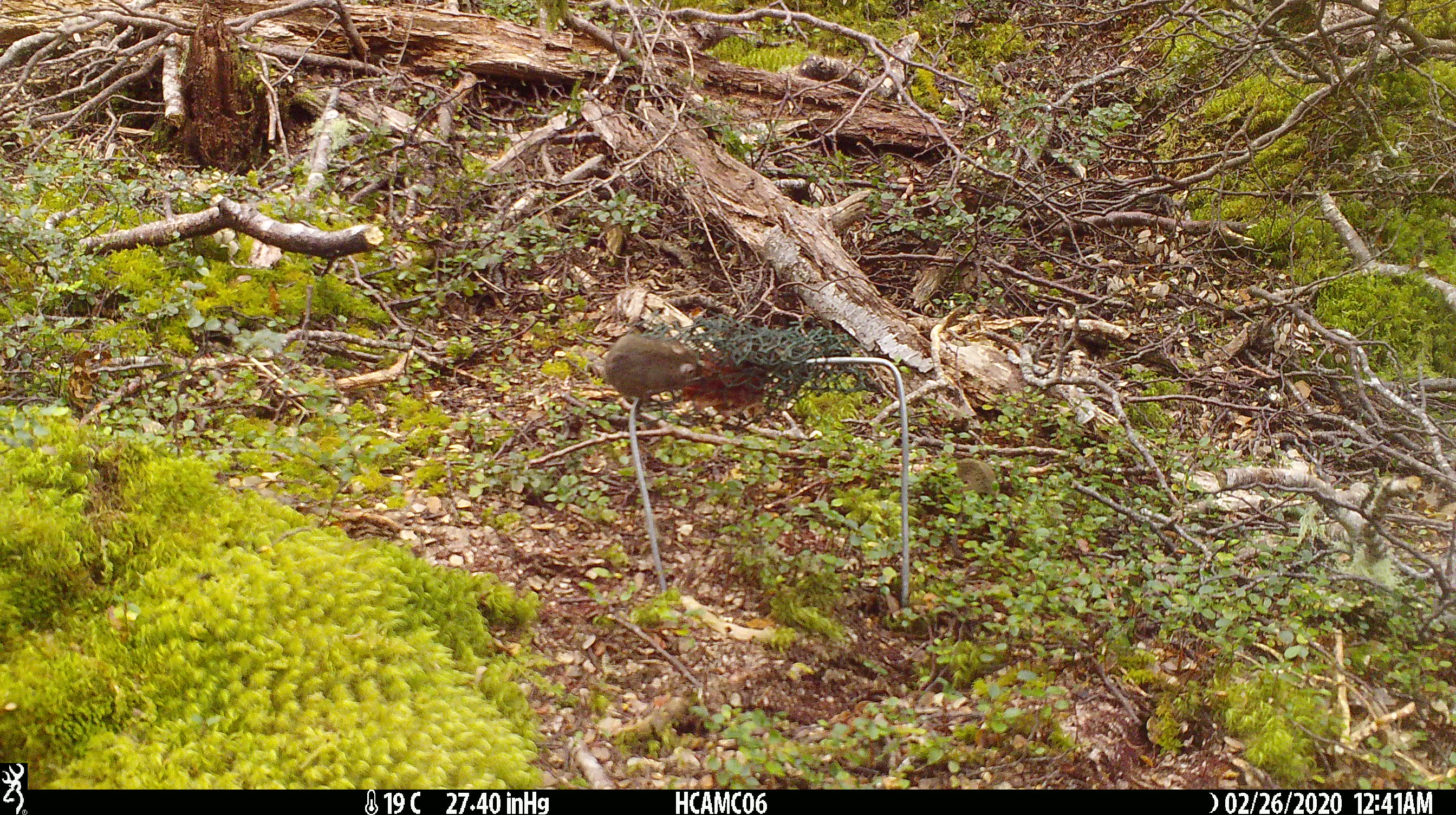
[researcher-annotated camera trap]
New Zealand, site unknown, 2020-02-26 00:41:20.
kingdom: Animalia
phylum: Chordata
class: Mammalia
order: Rodentia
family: Muridae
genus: Mus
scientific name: Mus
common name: mouse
Mouse (Mus).